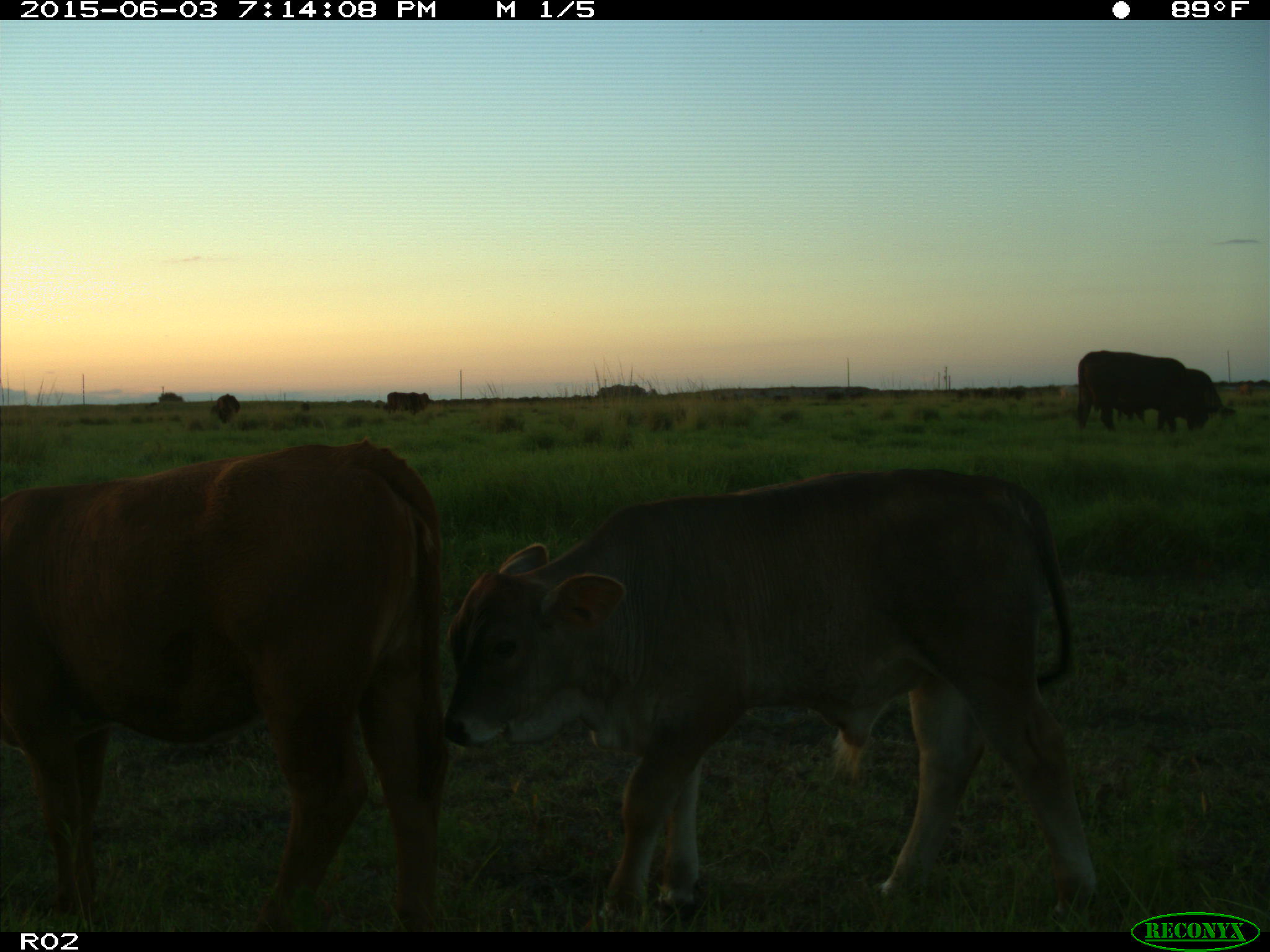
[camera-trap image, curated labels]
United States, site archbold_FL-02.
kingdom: Animalia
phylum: Chordata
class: Mammalia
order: Artiodactyla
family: Bovidae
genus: Bos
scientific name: Bos taurus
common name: domestic cow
Bos taurus (domestic cow).